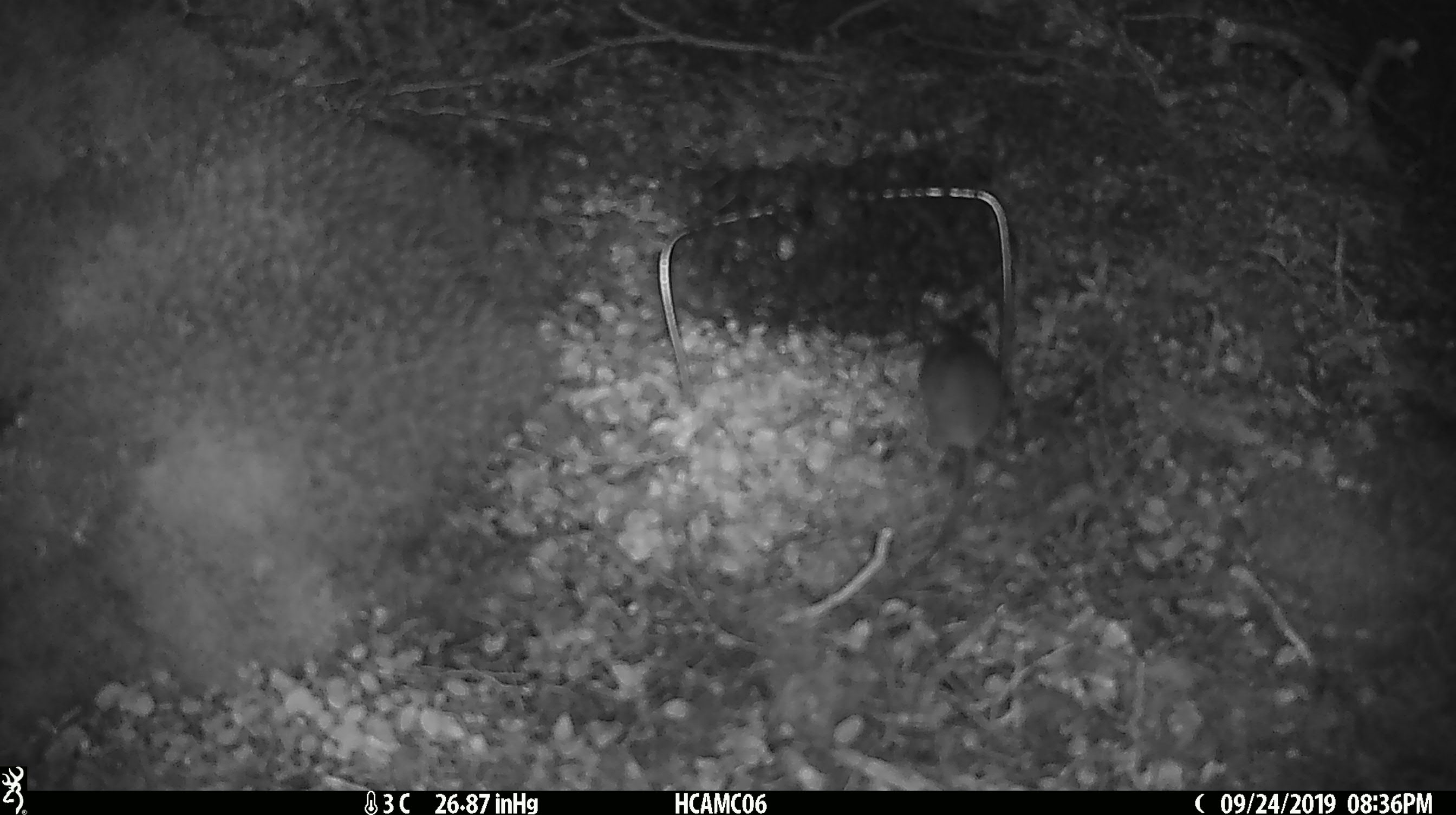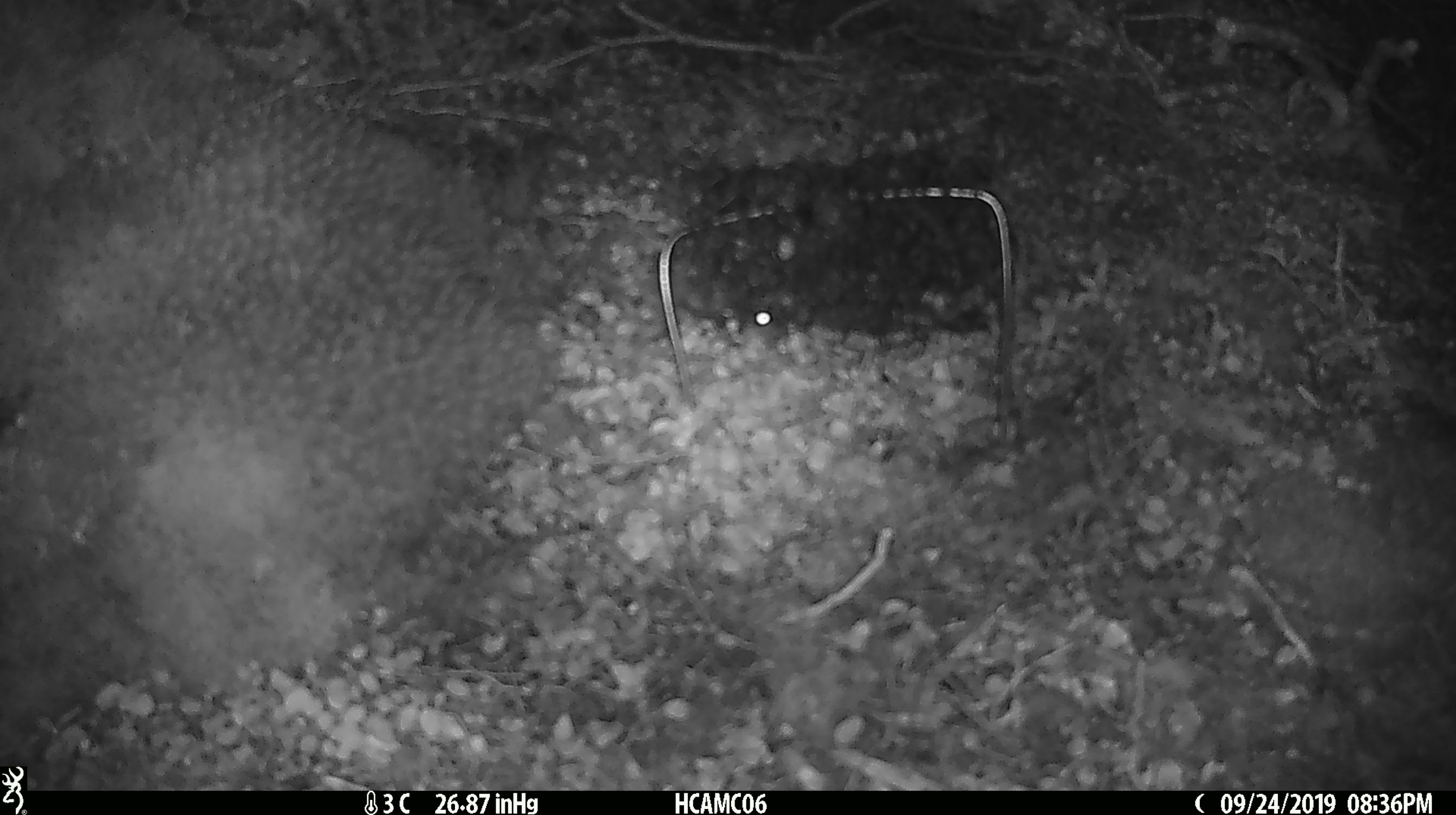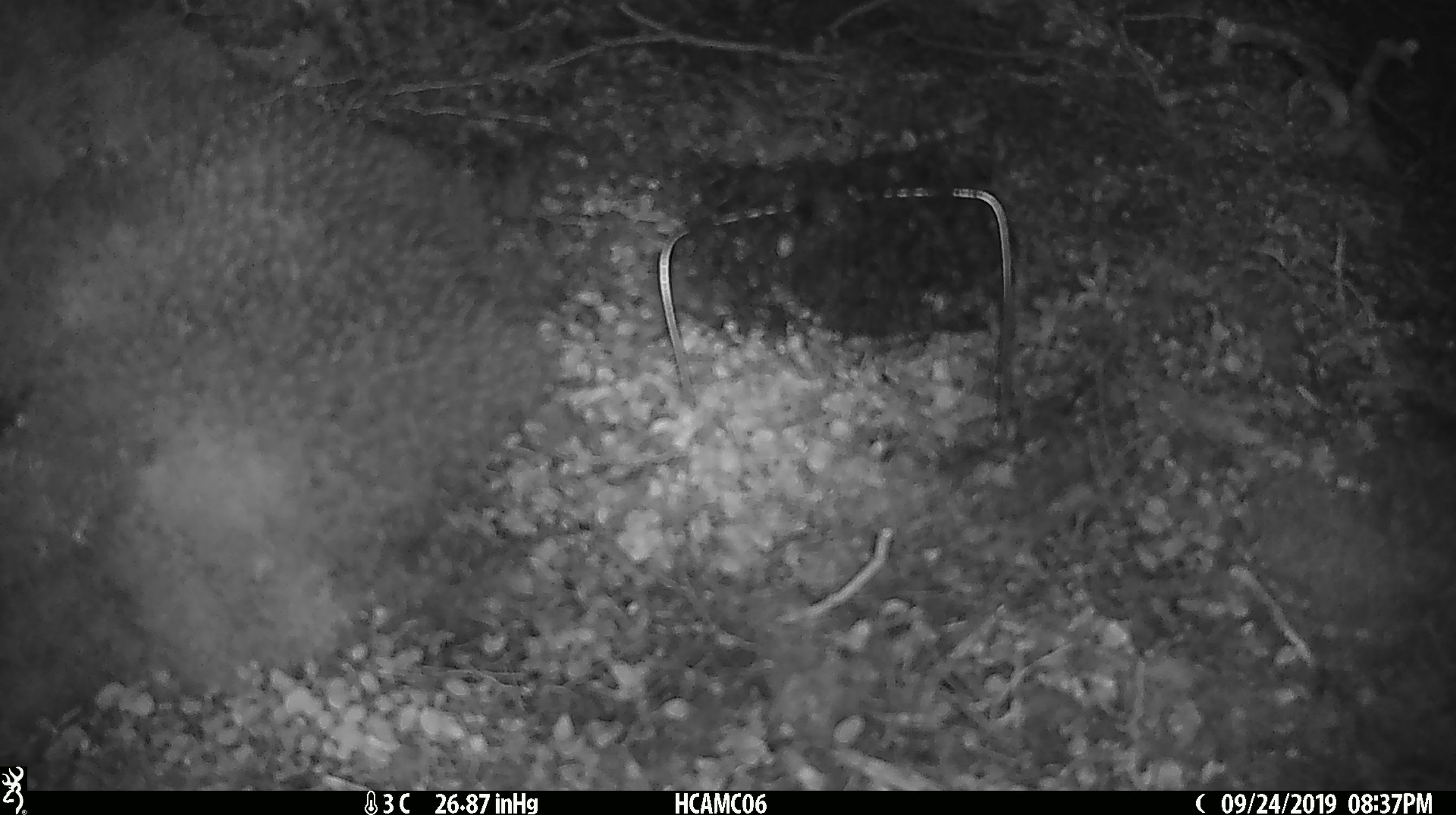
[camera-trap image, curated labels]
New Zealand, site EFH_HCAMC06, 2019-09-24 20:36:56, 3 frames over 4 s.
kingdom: Animalia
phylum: Chordata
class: Mammalia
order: Rodentia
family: Muridae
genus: Mus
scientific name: Mus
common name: mouse